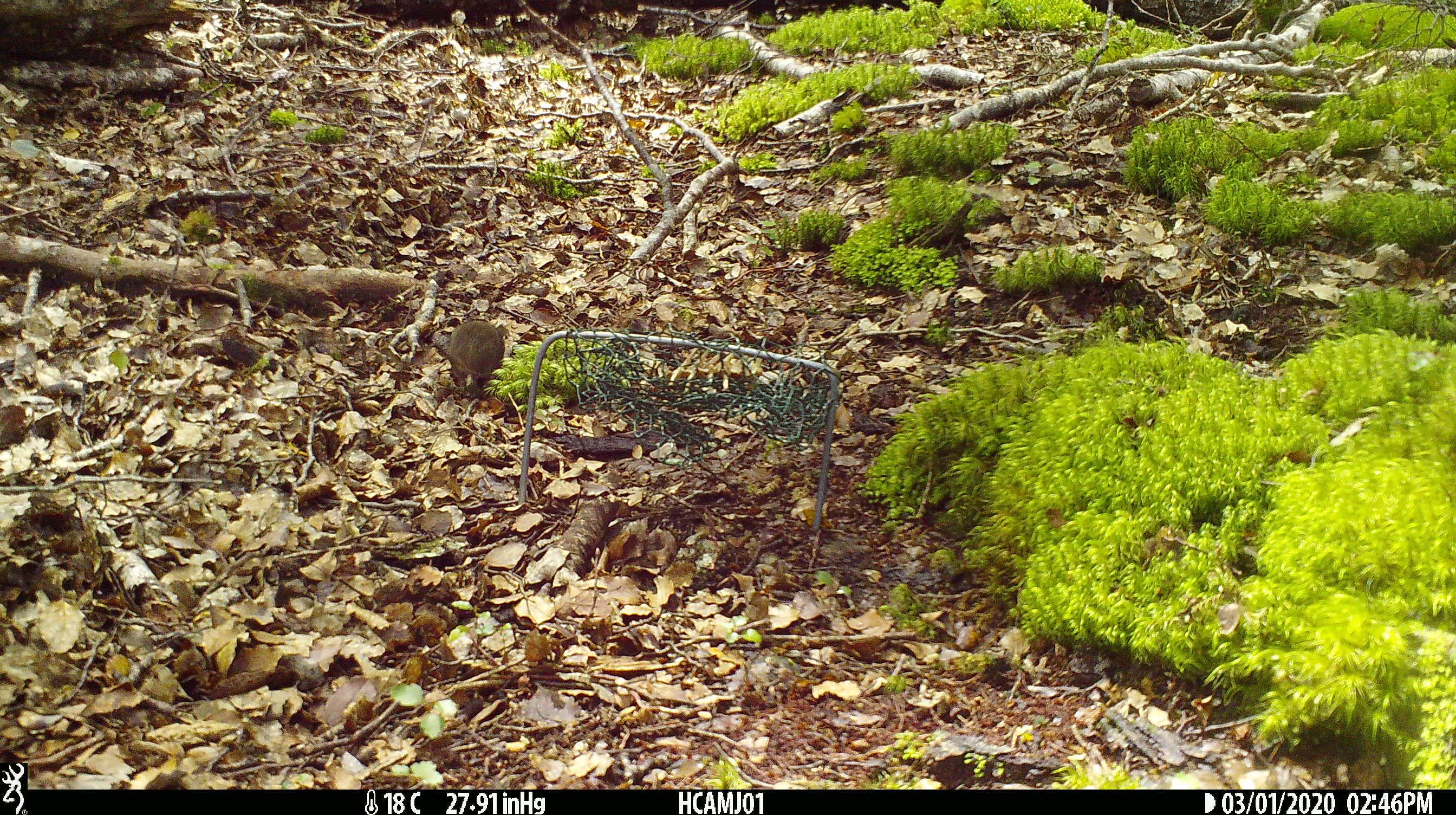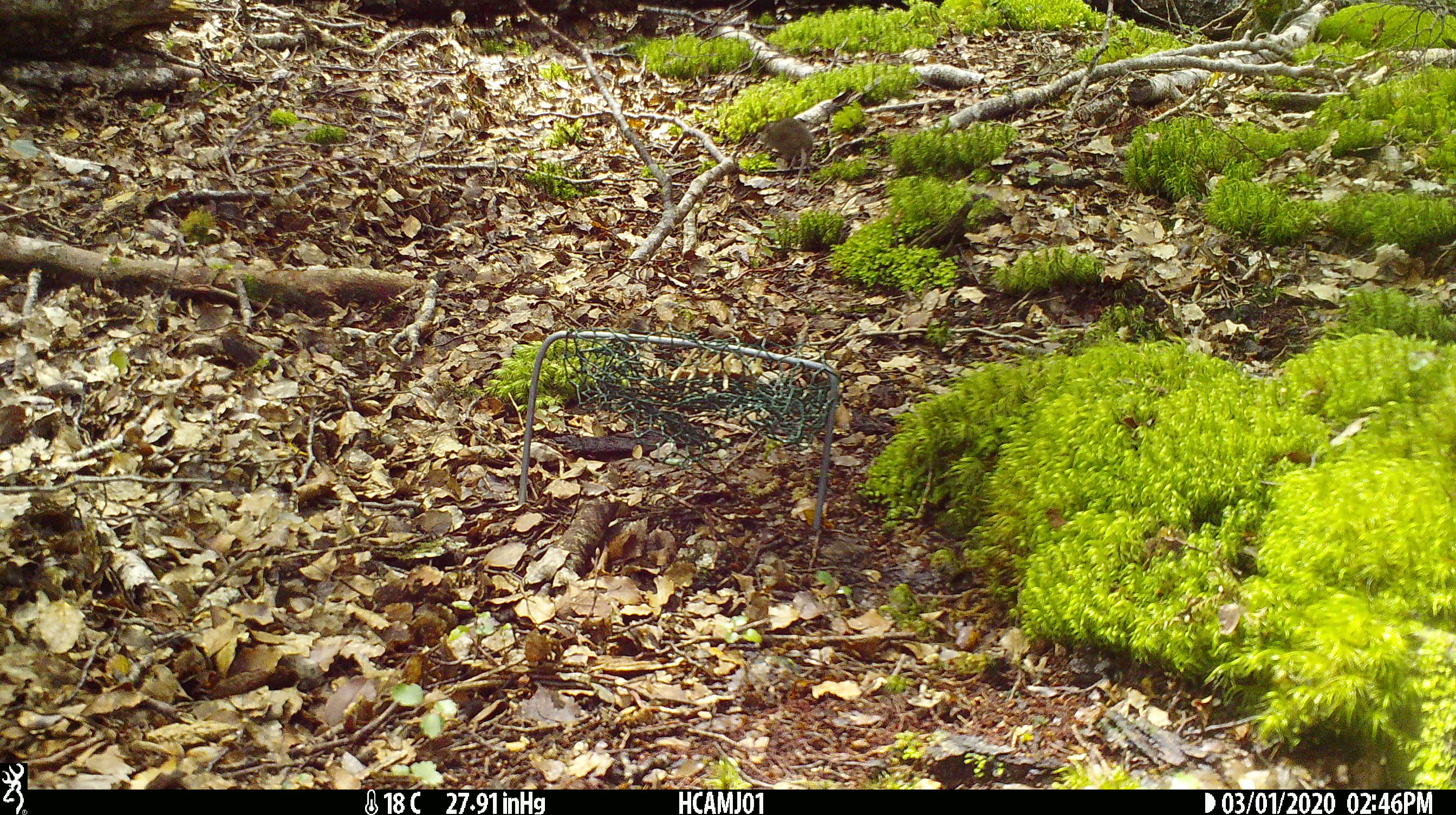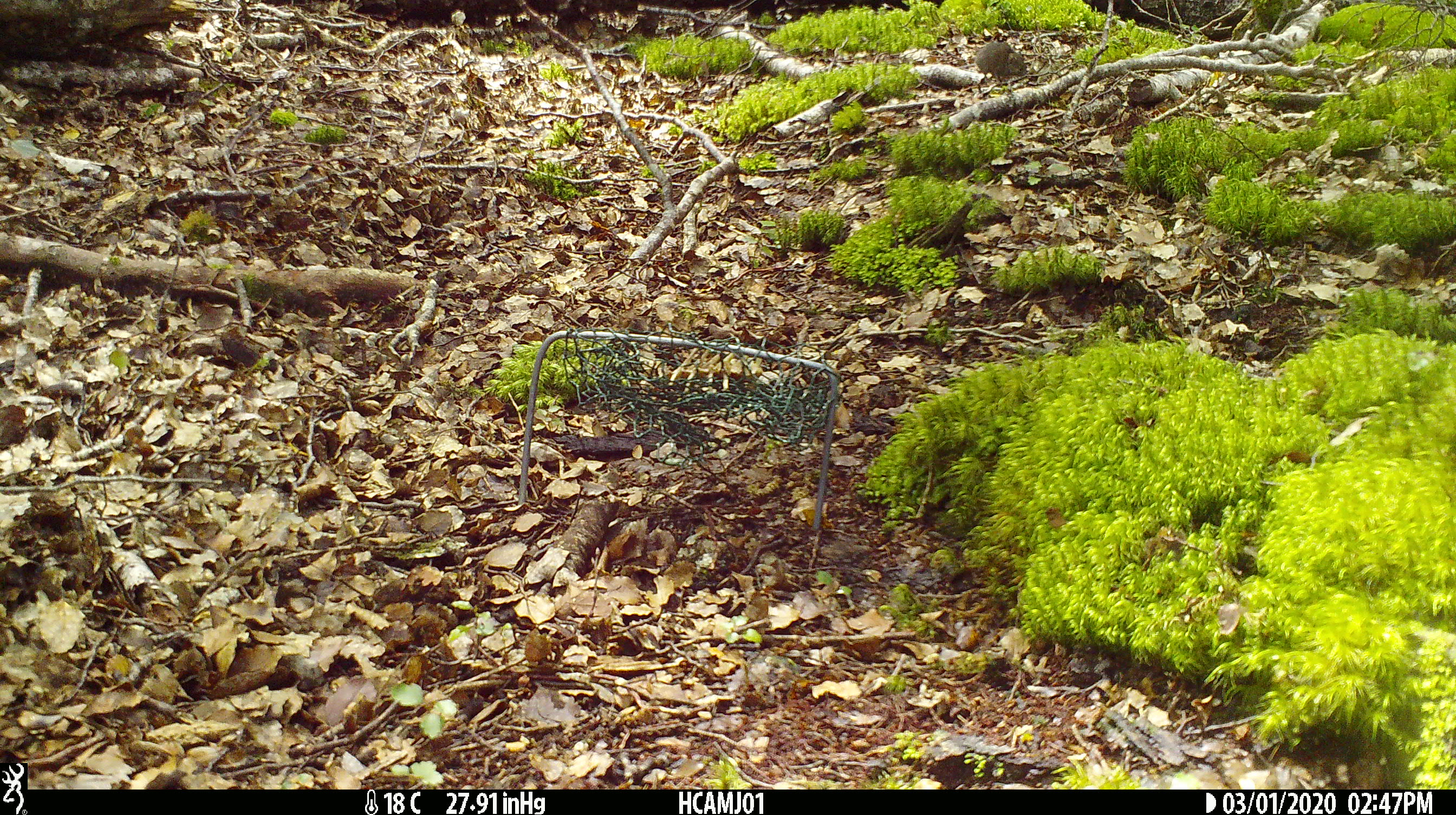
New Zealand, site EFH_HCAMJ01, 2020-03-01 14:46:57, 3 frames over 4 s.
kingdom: Animalia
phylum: Chordata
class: Mammalia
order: Rodentia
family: Muridae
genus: Mus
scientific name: Mus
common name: mouse